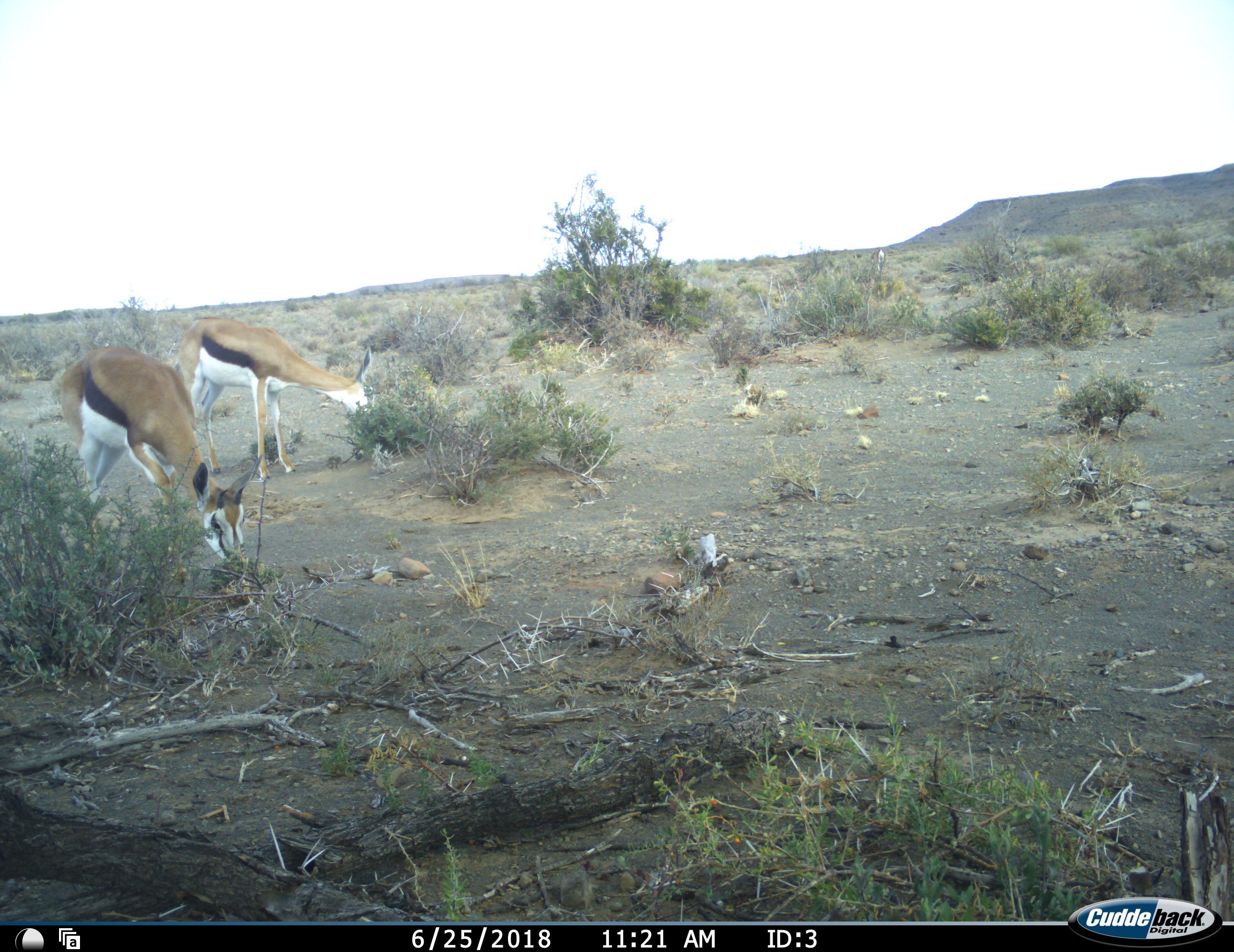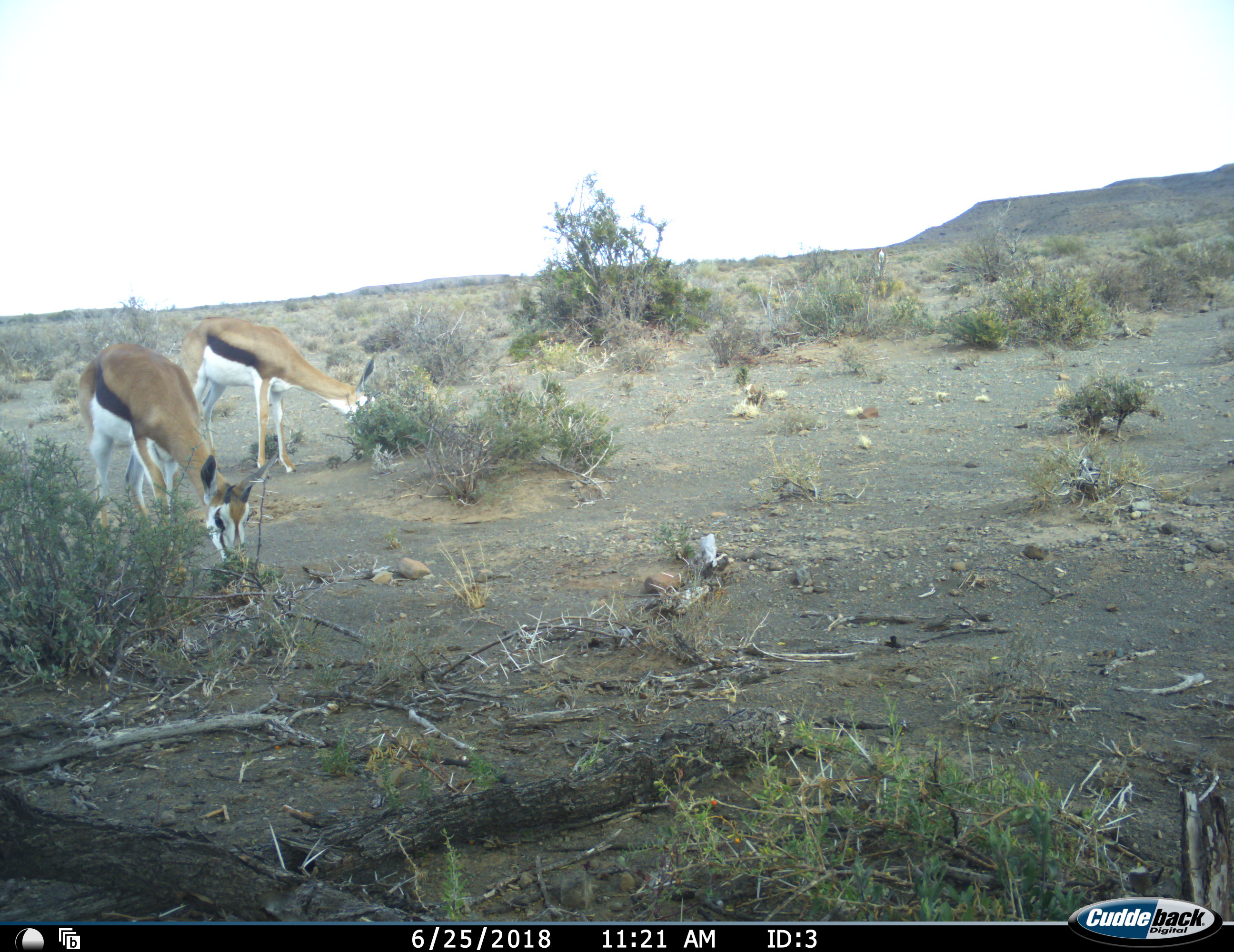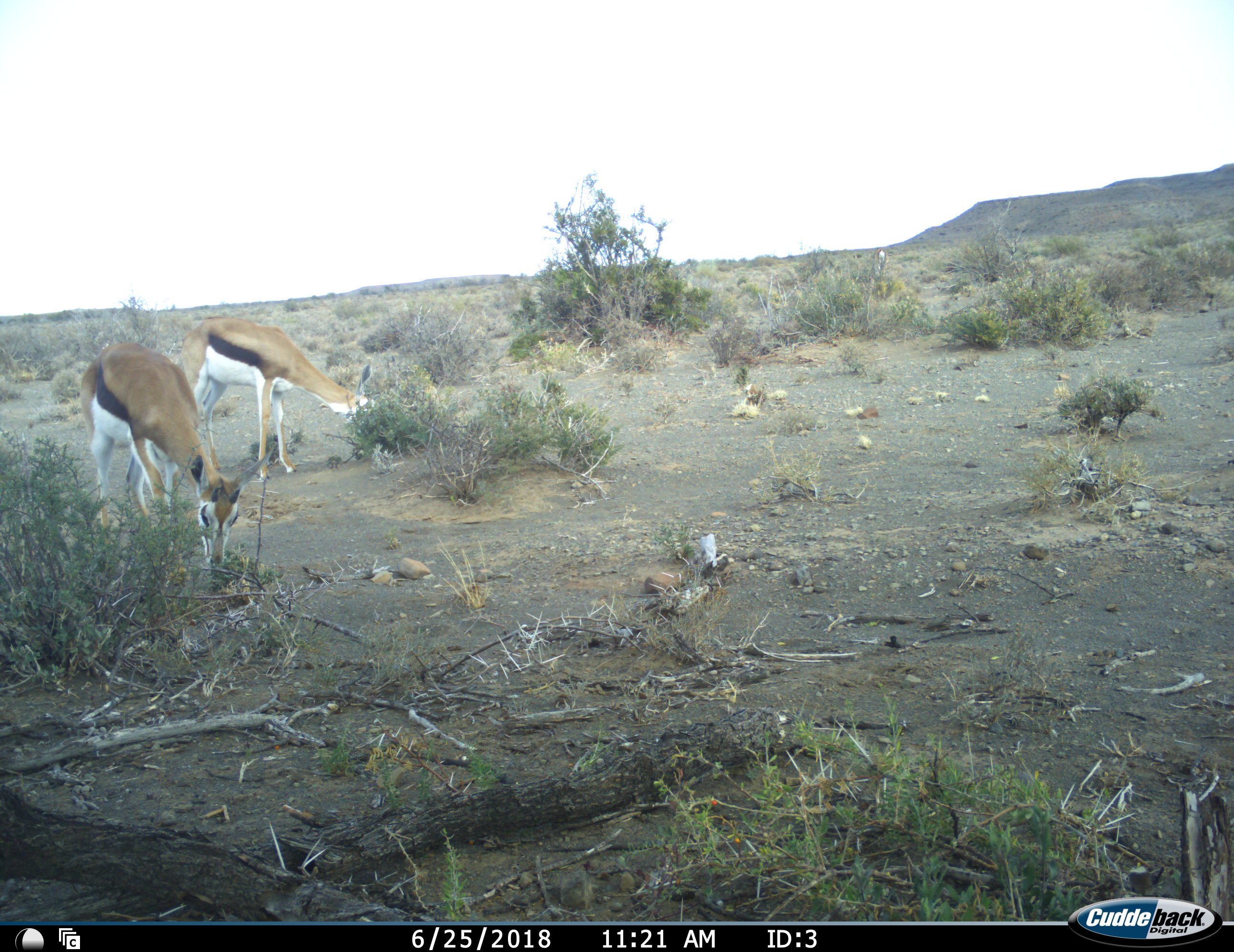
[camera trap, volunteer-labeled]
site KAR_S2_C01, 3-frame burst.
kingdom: Animalia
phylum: Chordata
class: Mammalia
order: Artiodactyla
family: Bovidae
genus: Antidorcas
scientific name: Antidorcas marsupialis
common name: springbok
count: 2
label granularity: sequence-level